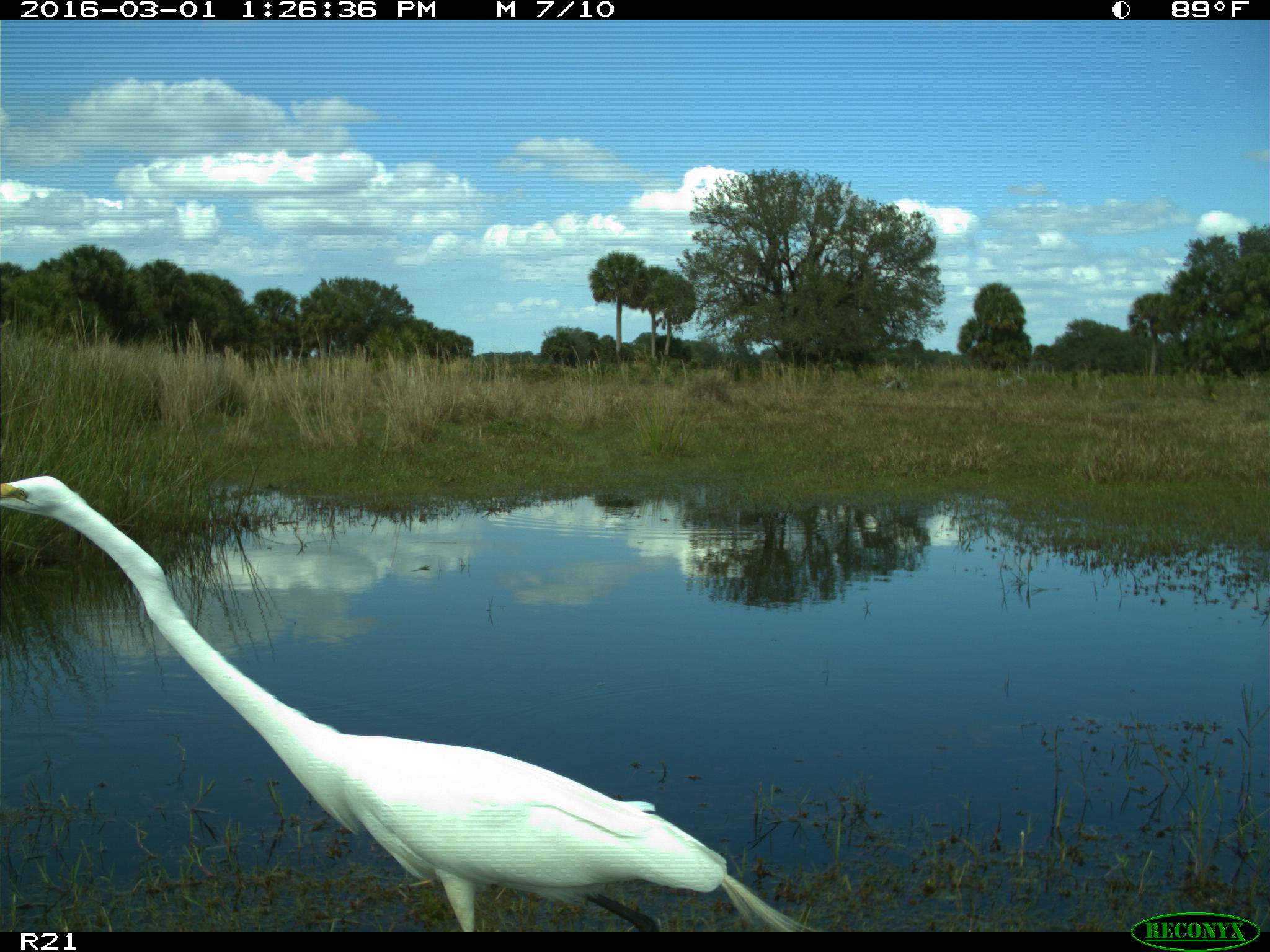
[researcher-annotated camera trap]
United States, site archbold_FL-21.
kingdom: Animalia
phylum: Chordata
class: Aves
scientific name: Aves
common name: birds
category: unidentified bird